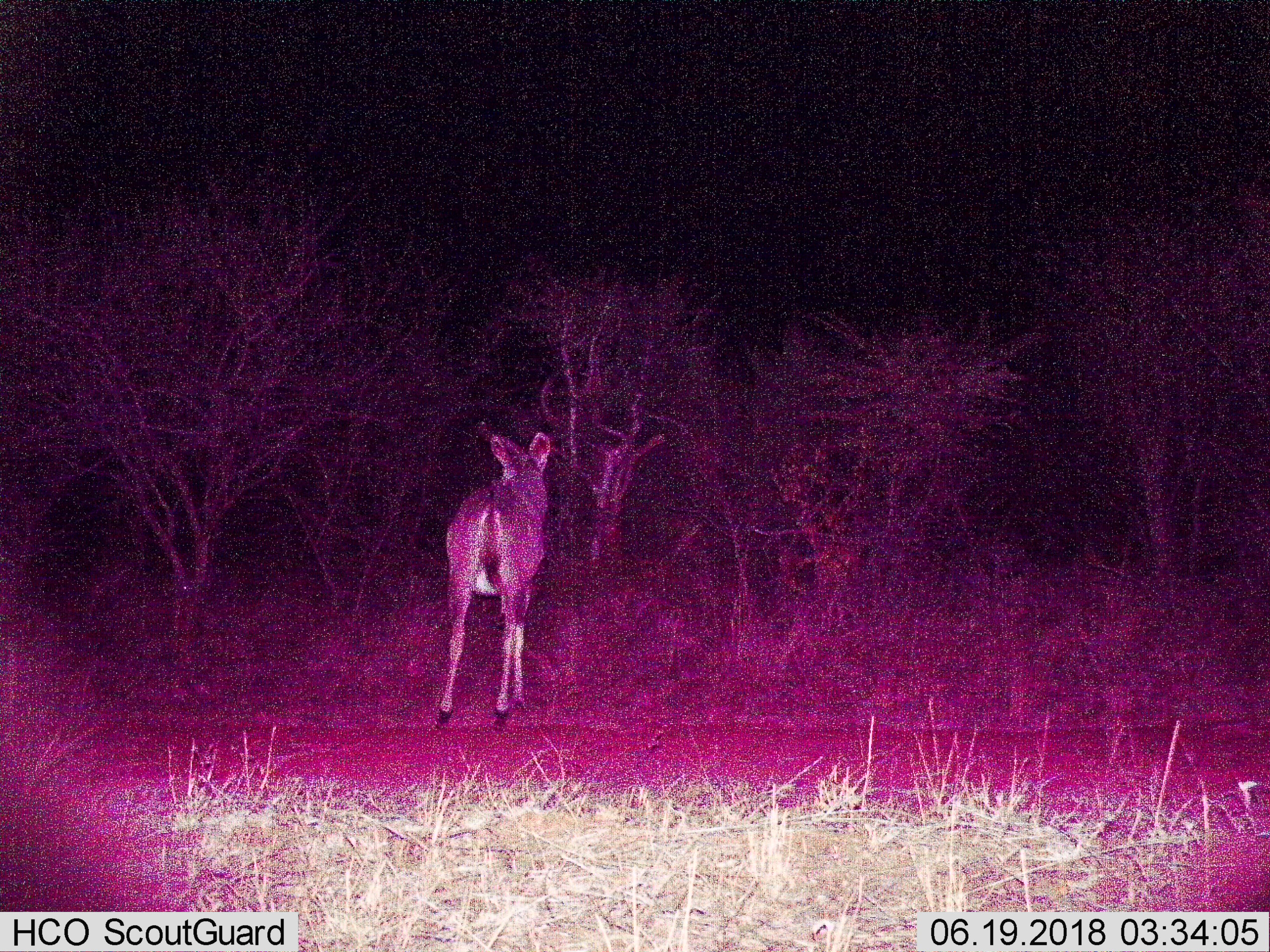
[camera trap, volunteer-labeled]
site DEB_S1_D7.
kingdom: Animalia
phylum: Chordata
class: Mammalia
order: Artiodactyla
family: Bovidae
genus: Tragelaphus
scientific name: Tragelaphus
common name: kudu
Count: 1.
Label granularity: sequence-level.